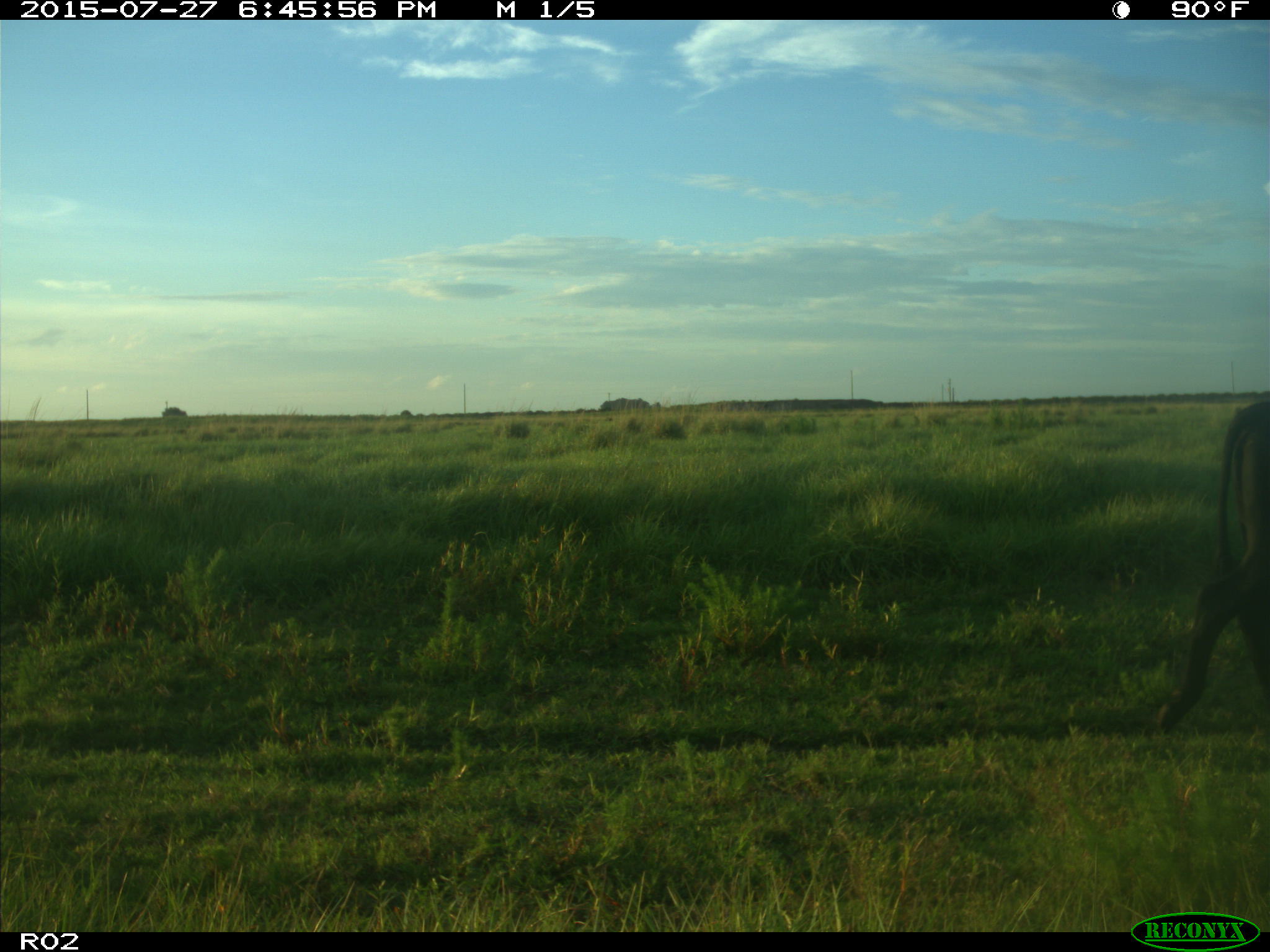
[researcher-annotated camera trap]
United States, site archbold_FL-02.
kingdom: Animalia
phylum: Chordata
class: Mammalia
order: Artiodactyla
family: Bovidae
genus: Bos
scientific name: Bos taurus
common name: domestic cow